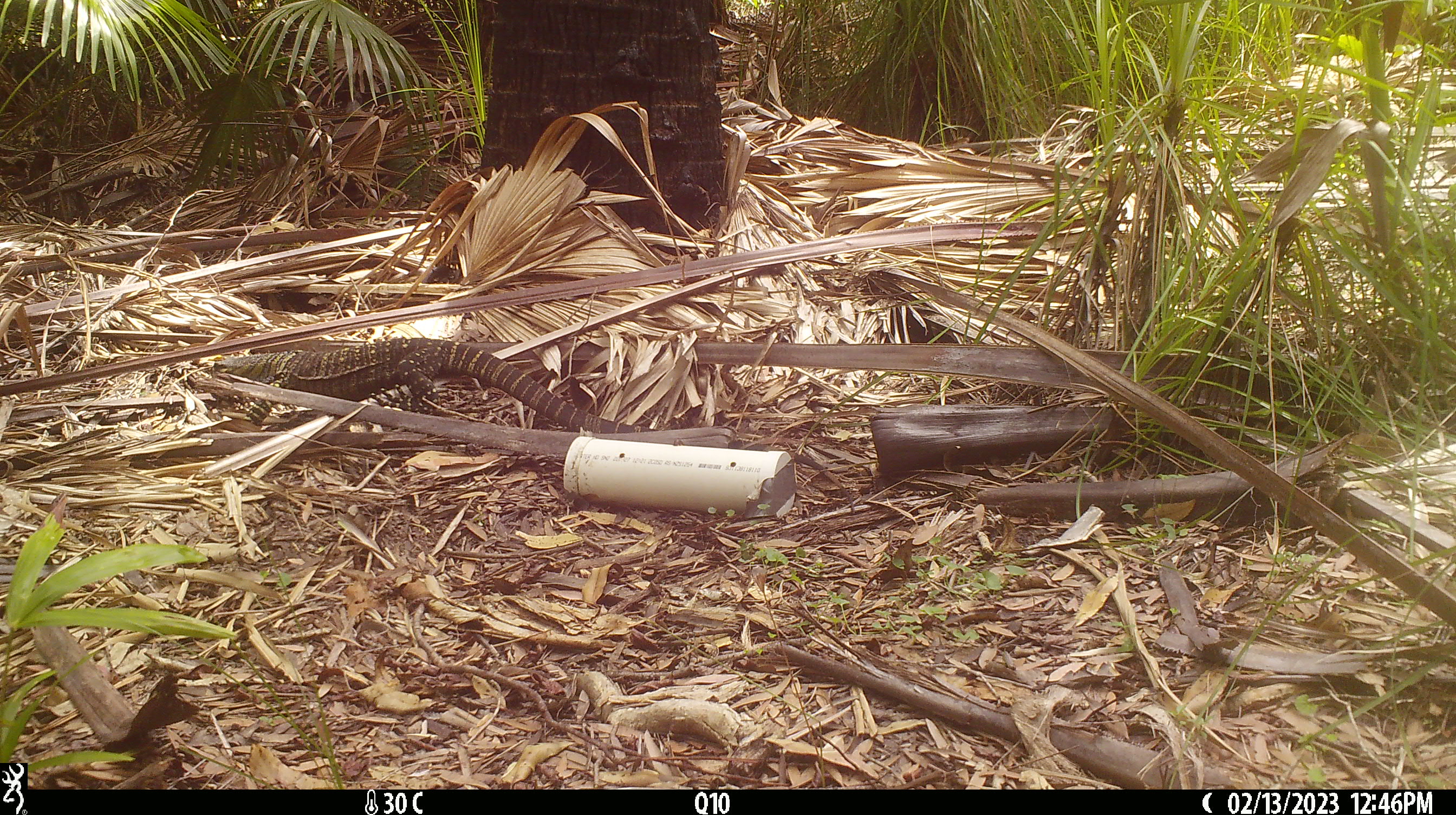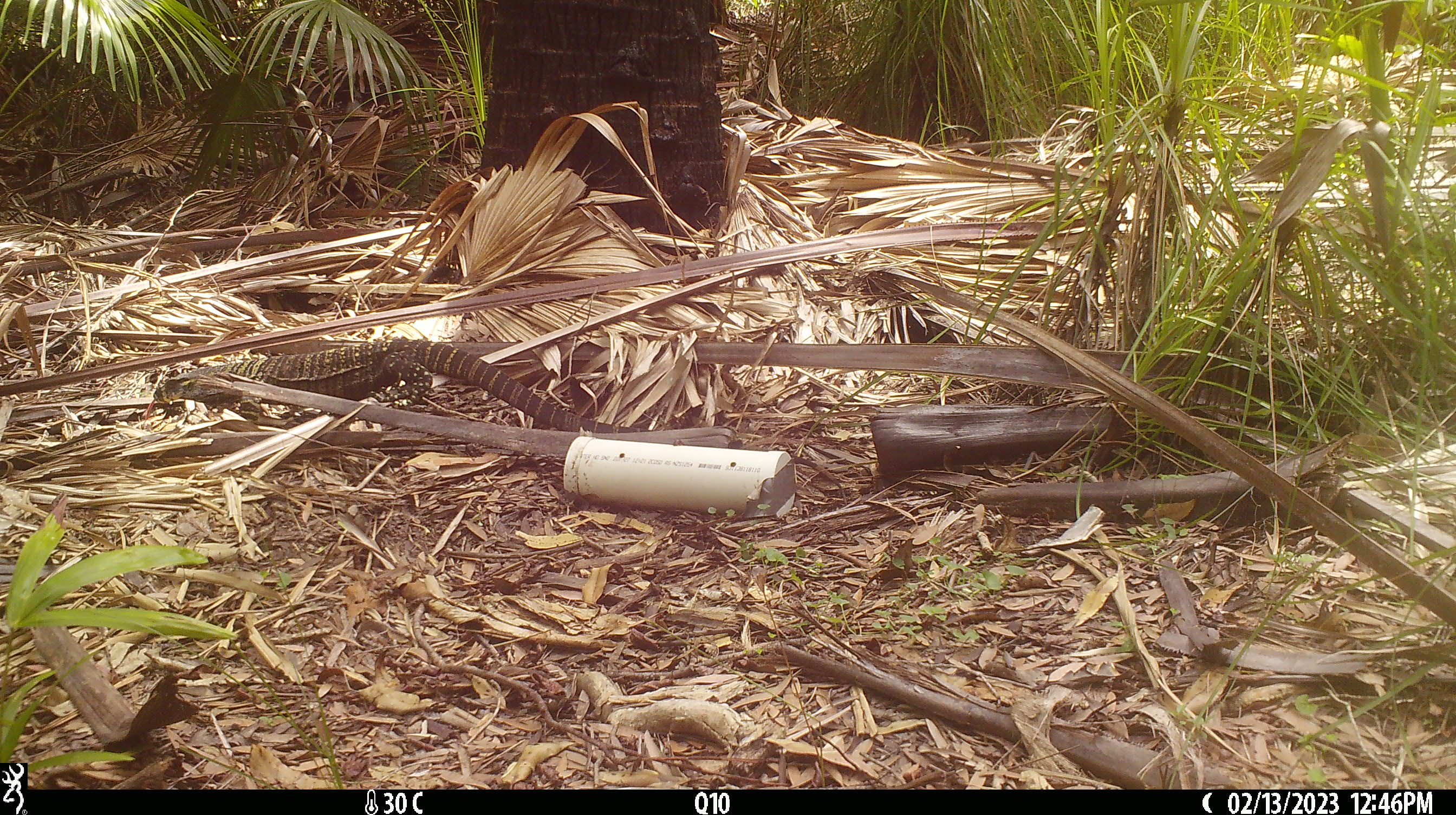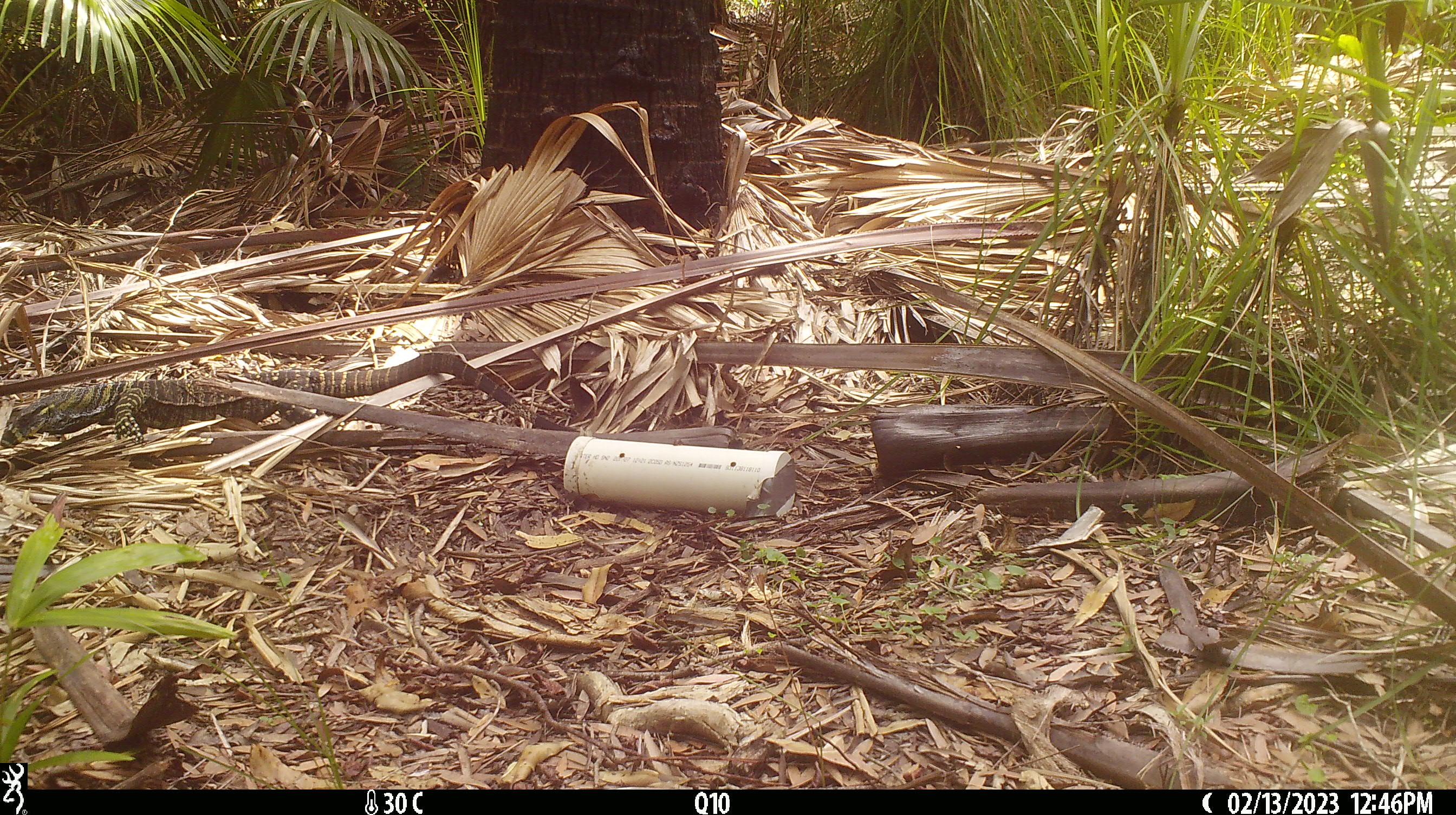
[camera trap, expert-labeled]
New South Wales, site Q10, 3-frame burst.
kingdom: Animalia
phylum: Chordata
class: Reptilia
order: Squamata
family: Varanidae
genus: Varanus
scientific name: Varanus varius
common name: lace monitor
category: goanna